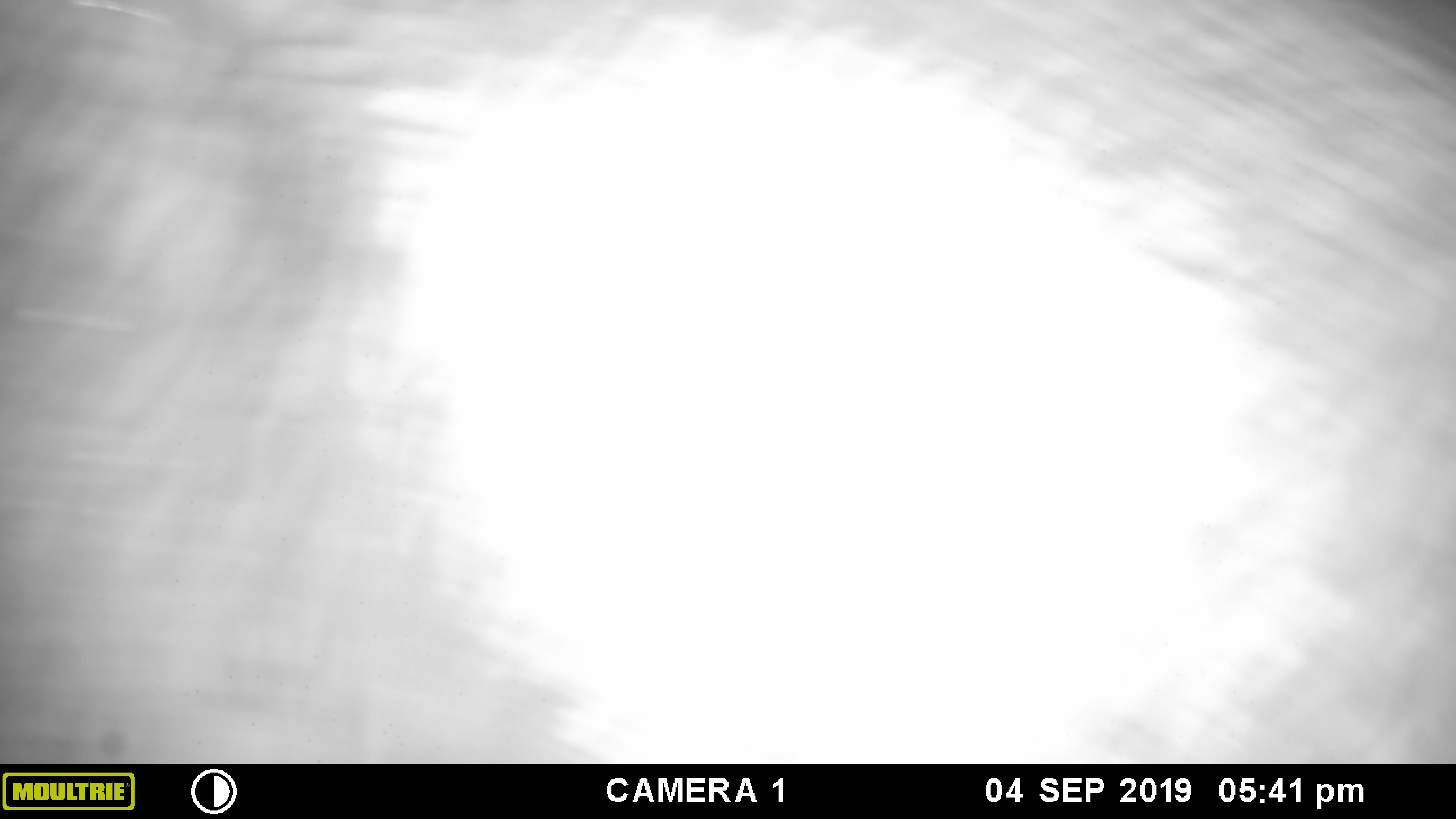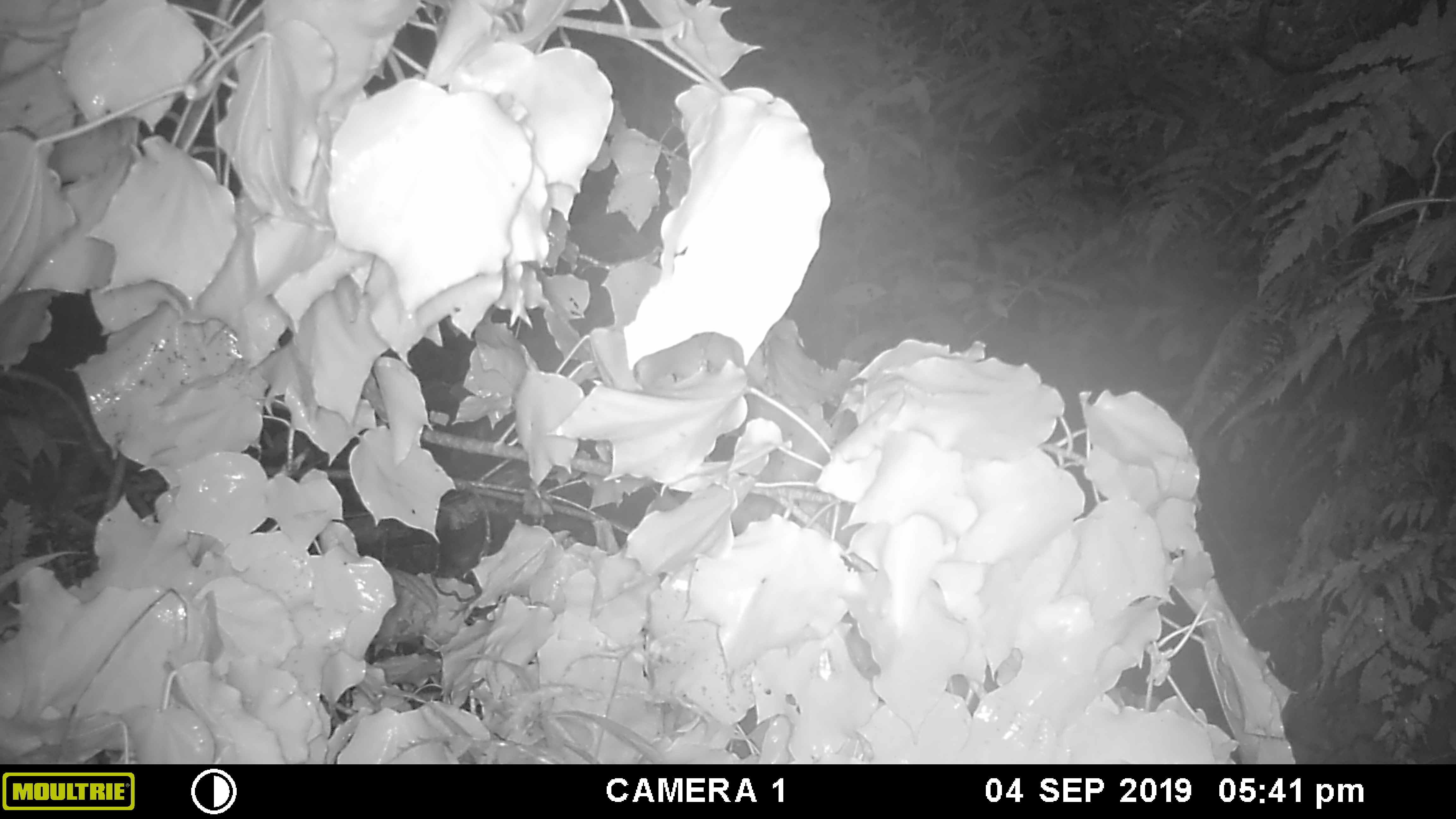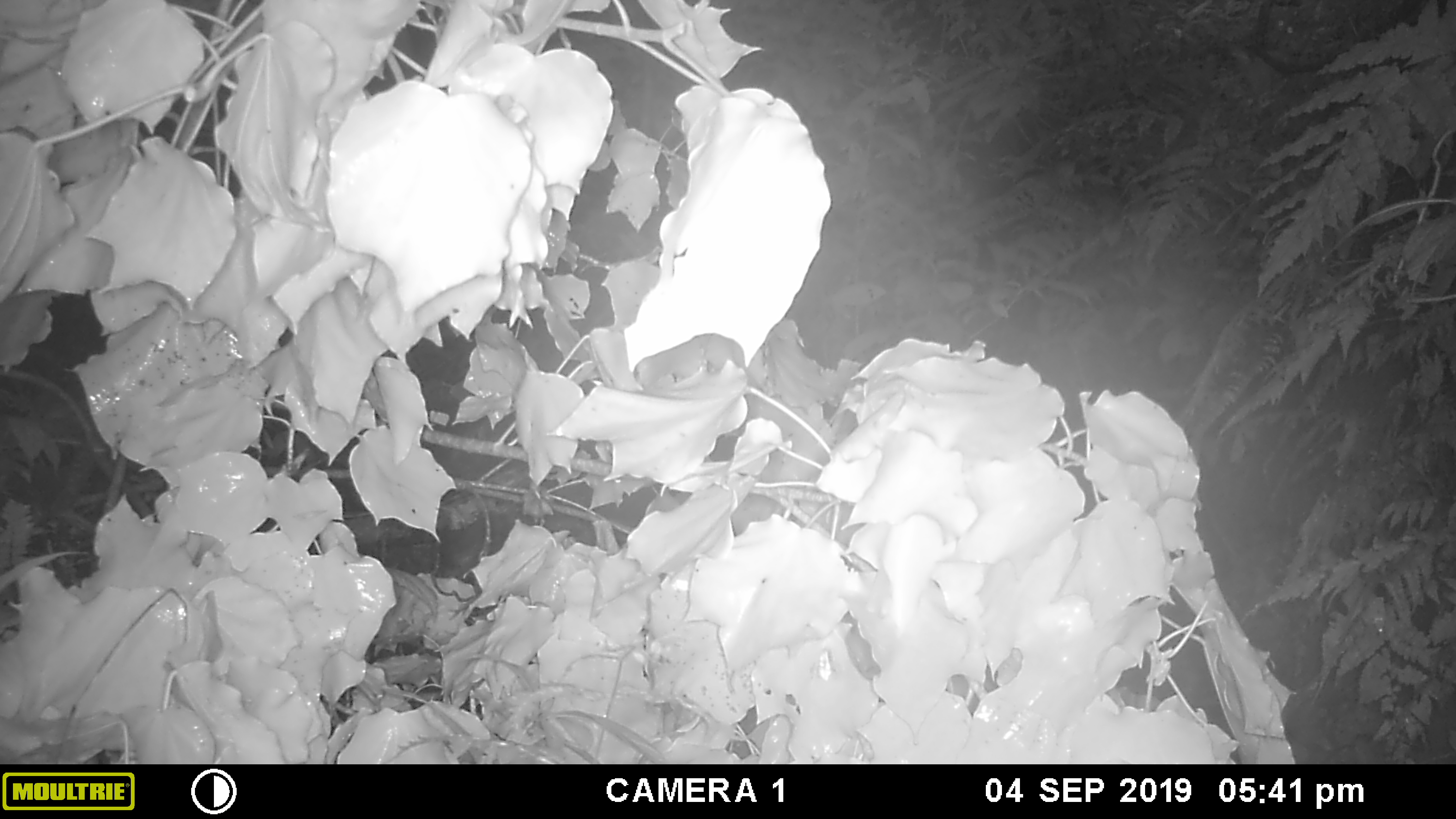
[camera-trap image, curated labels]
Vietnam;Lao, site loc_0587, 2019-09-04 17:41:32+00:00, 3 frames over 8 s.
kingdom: Animalia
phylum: Chordata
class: Mammalia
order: Artiodactyla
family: Suidae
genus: Sus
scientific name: Sus scrofa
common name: eurasian wild pig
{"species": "eurasian wild pig (Sus scrofa)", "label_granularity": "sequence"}